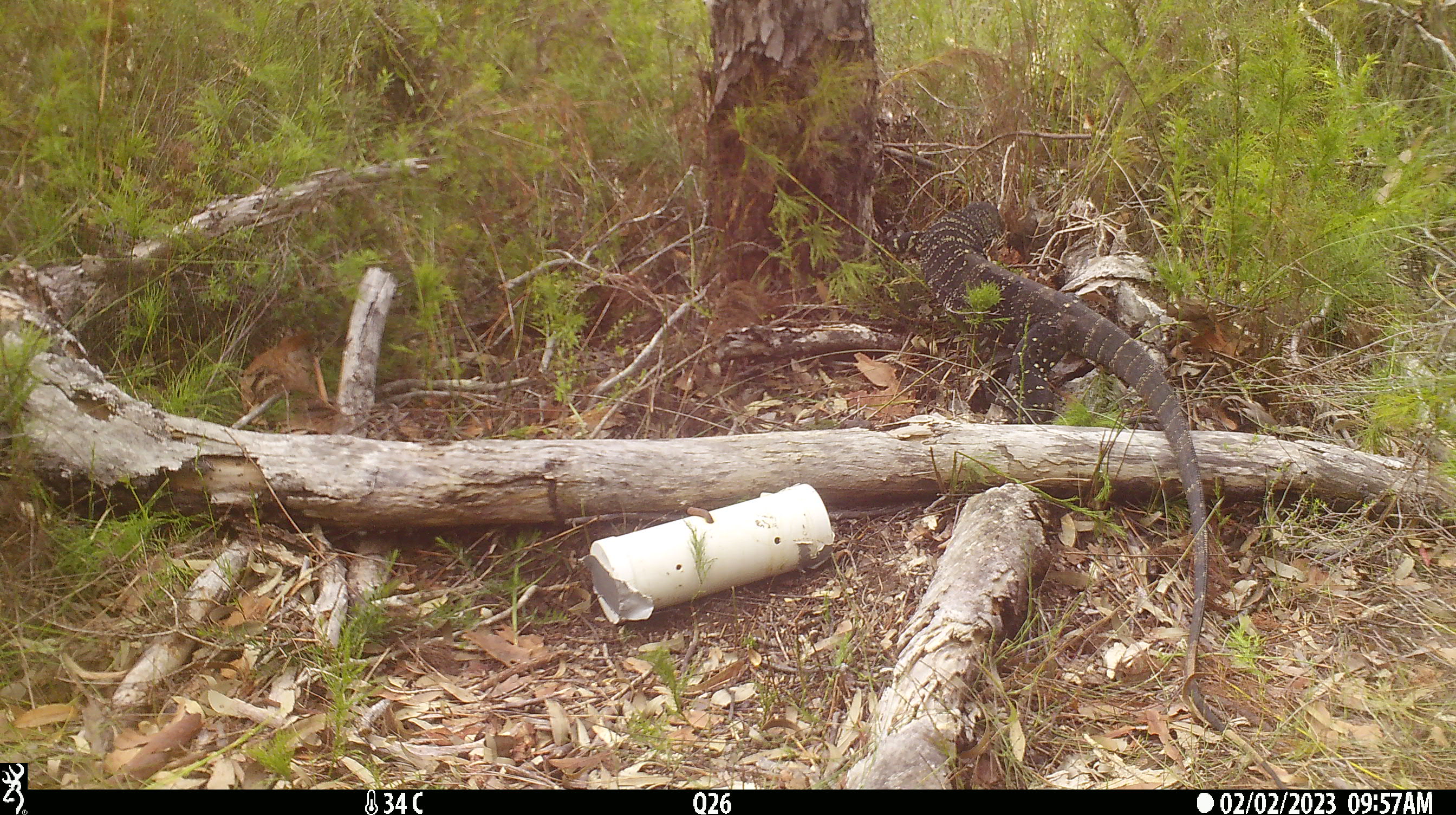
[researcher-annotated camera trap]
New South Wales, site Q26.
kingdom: Animalia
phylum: Chordata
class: Reptilia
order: Squamata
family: Varanidae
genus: Varanus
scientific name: Varanus varius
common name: lace monitor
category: goanna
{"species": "goanna (lace monitor) (Varanus varius)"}